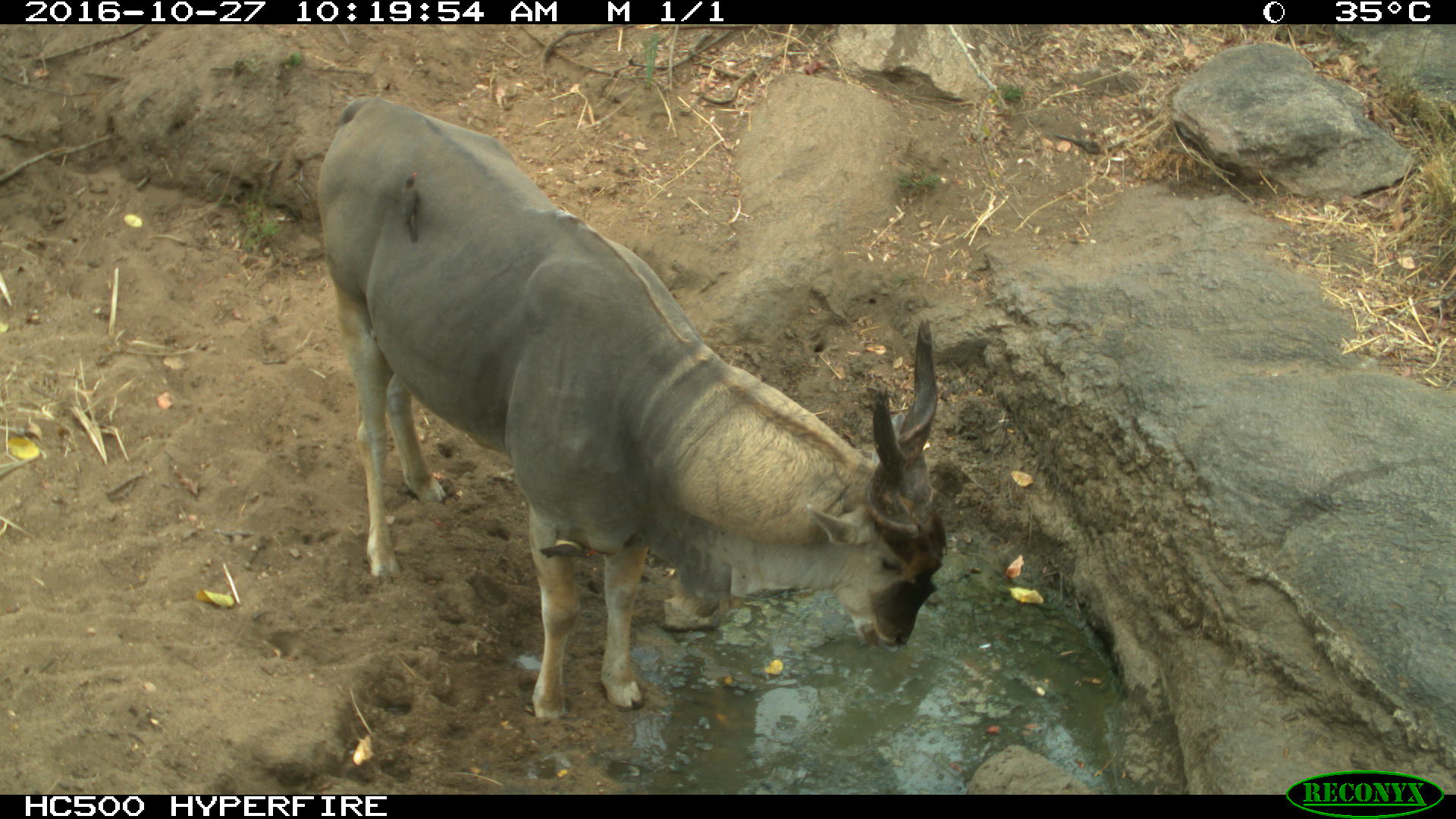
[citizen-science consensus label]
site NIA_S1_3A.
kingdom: Animalia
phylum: Chordata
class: Mammalia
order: Artiodactyla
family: Bovidae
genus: Tragelaphus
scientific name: Tragelaphus oryx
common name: eland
Eland (Tragelaphus oryx), count 1. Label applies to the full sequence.